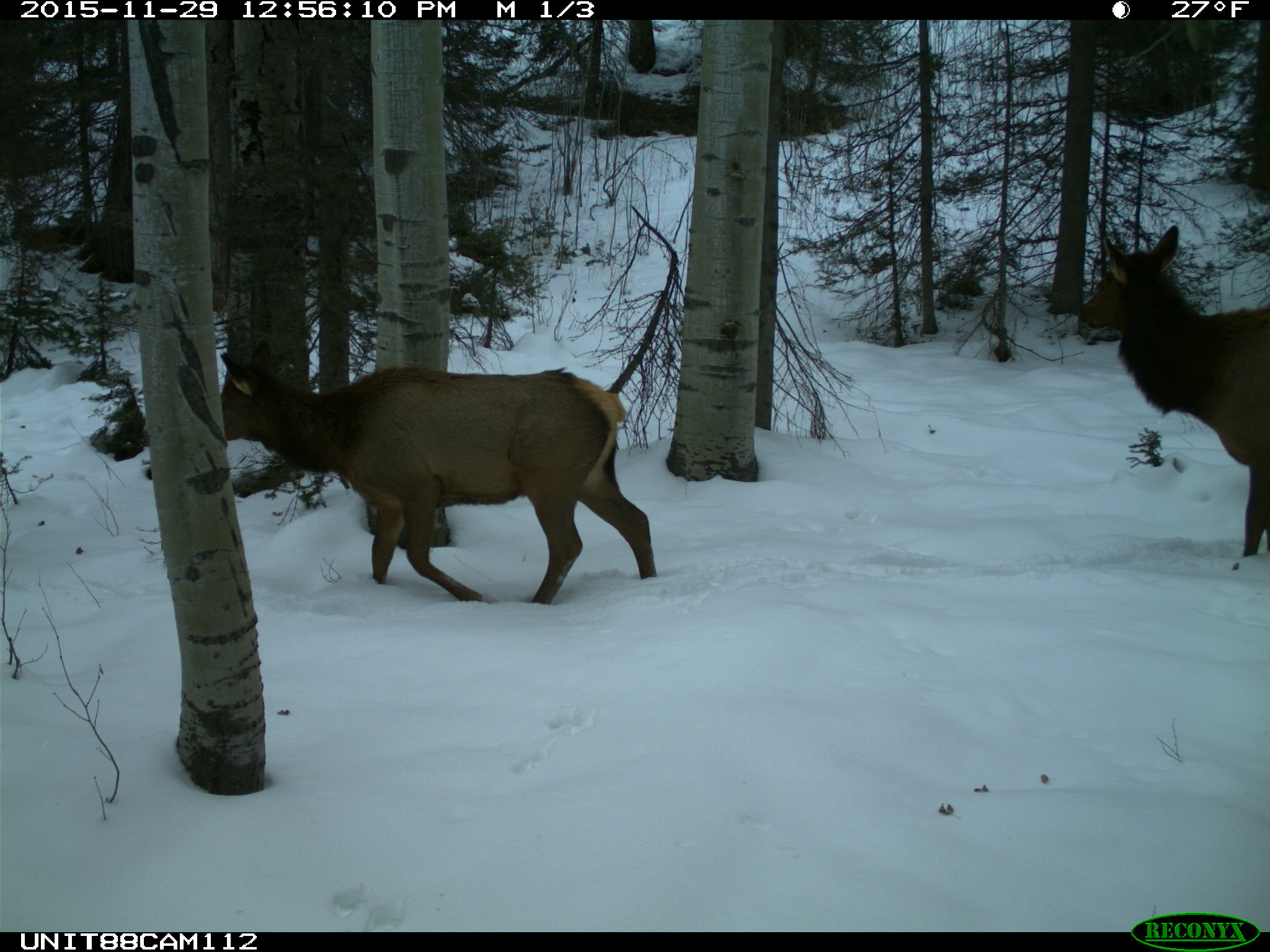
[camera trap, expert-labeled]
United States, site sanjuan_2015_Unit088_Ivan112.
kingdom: Animalia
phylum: Chordata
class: Mammalia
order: Artiodactyla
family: Cervidae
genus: Cervus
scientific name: Cervus elaphus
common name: red deer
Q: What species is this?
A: Cervus elaphus (red deer).